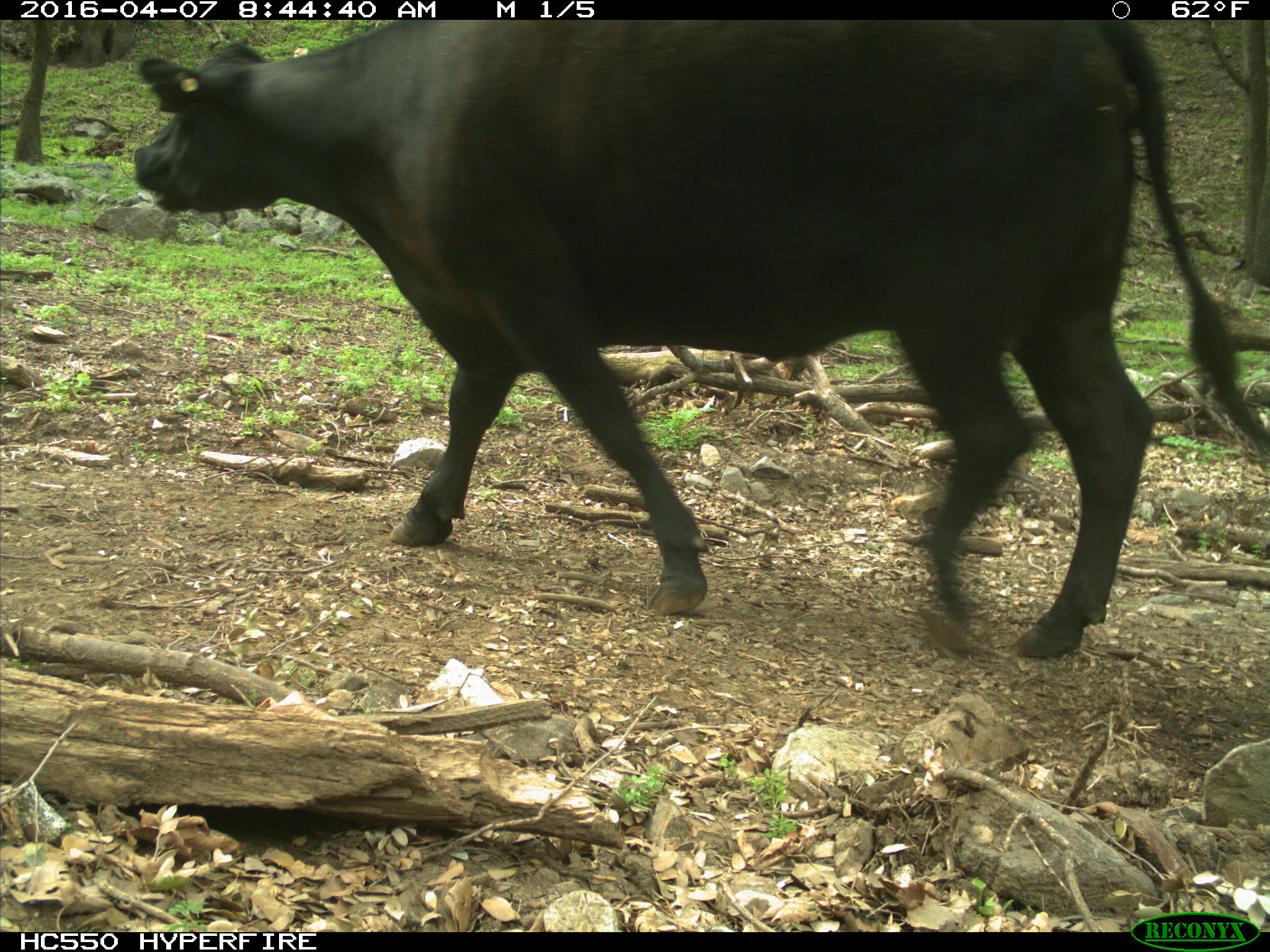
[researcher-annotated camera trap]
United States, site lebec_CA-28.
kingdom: Animalia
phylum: Chordata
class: Mammalia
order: Artiodactyla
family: Bovidae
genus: Bos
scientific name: Bos taurus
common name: domestic cow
Bos taurus (domestic cow).